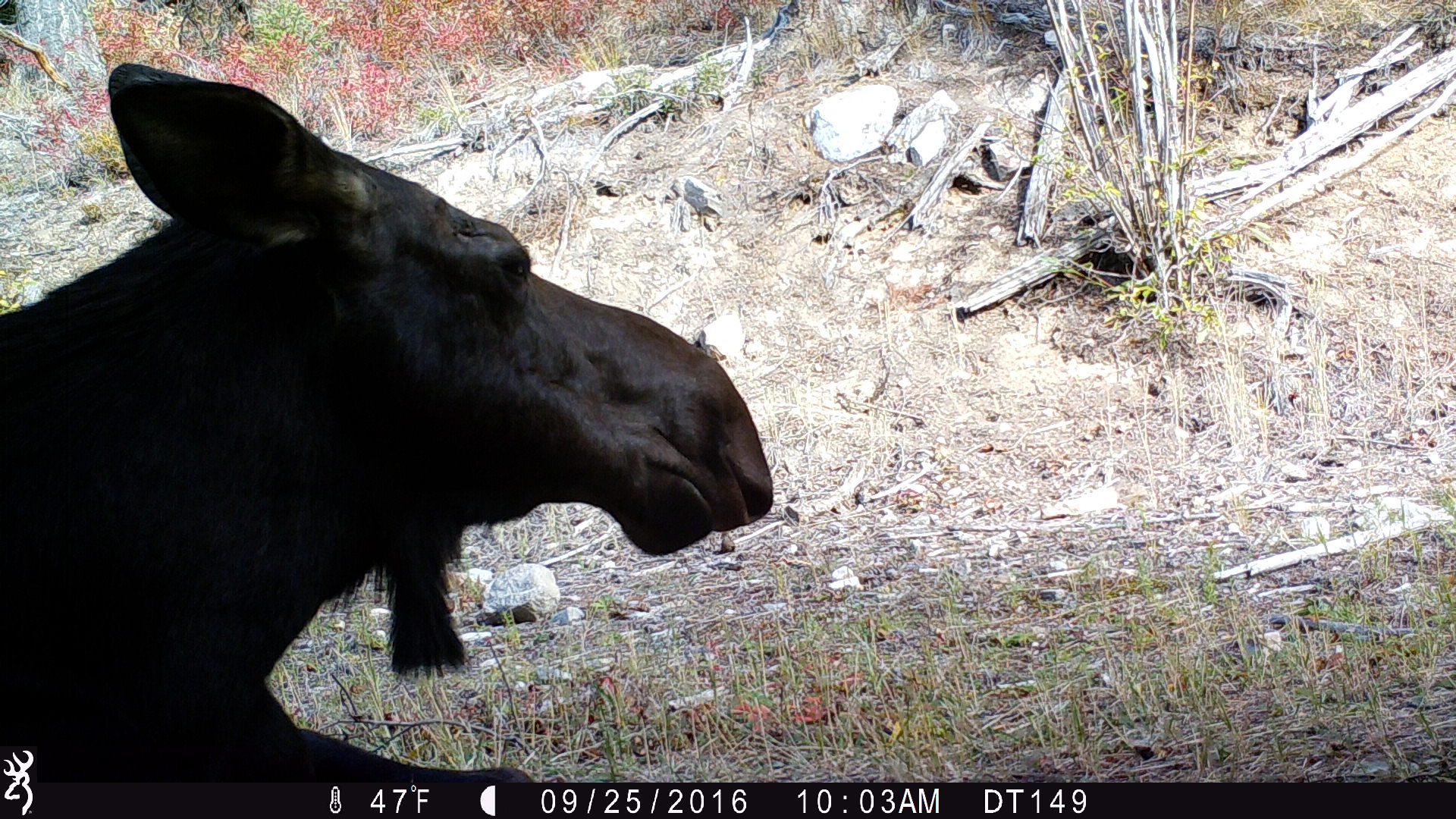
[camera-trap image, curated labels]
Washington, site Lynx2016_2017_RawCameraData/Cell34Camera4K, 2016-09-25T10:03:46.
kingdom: Animalia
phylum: Chordata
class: Mammalia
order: Artiodactyla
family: Cervidae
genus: Alces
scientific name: Alces alces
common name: moose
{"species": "Alces alces (moose)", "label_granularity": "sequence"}